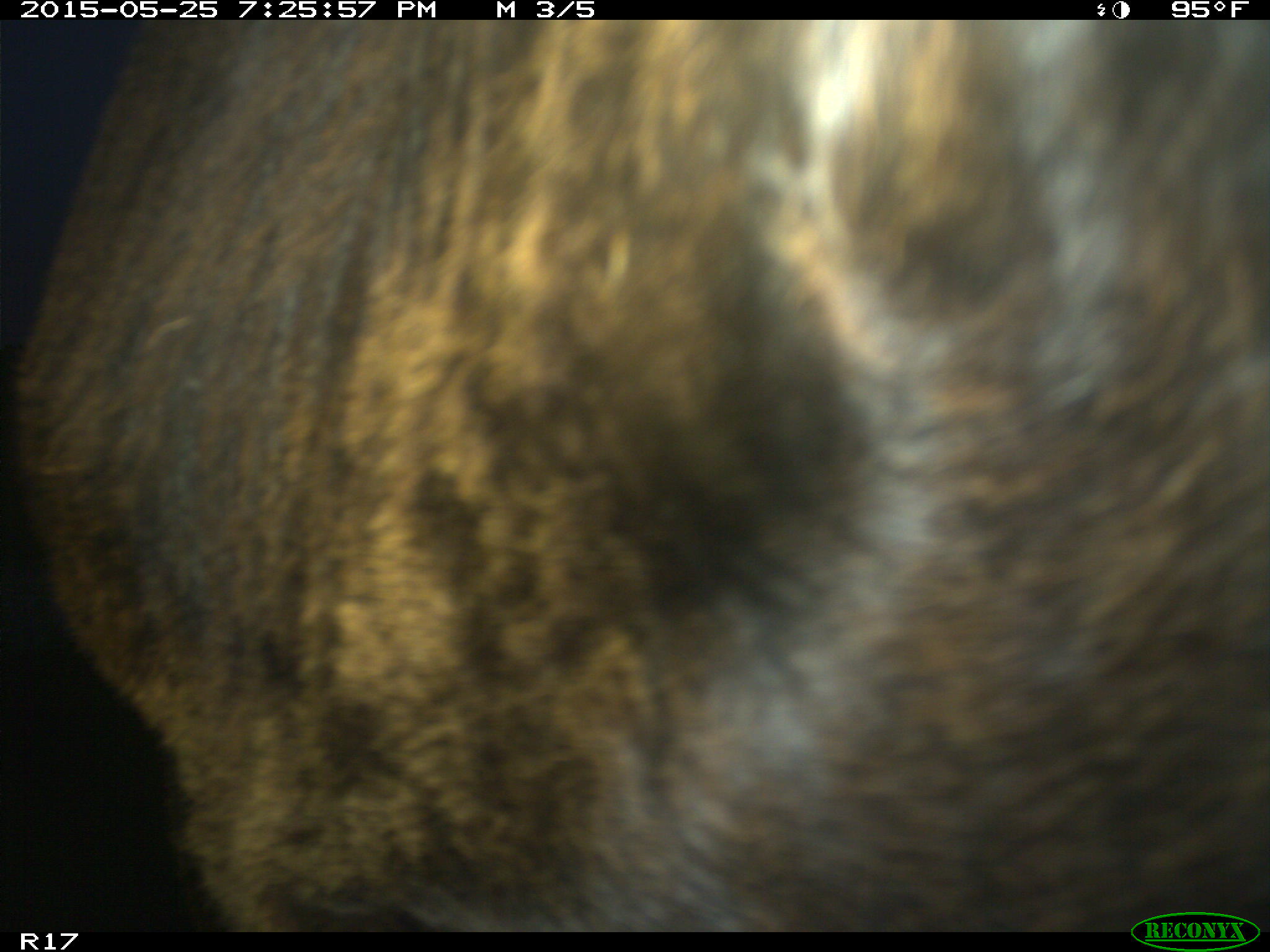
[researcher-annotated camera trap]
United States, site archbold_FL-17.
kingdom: Animalia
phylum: Chordata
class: Mammalia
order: Artiodactyla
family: Bovidae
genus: Bos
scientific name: Bos taurus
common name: domestic cow